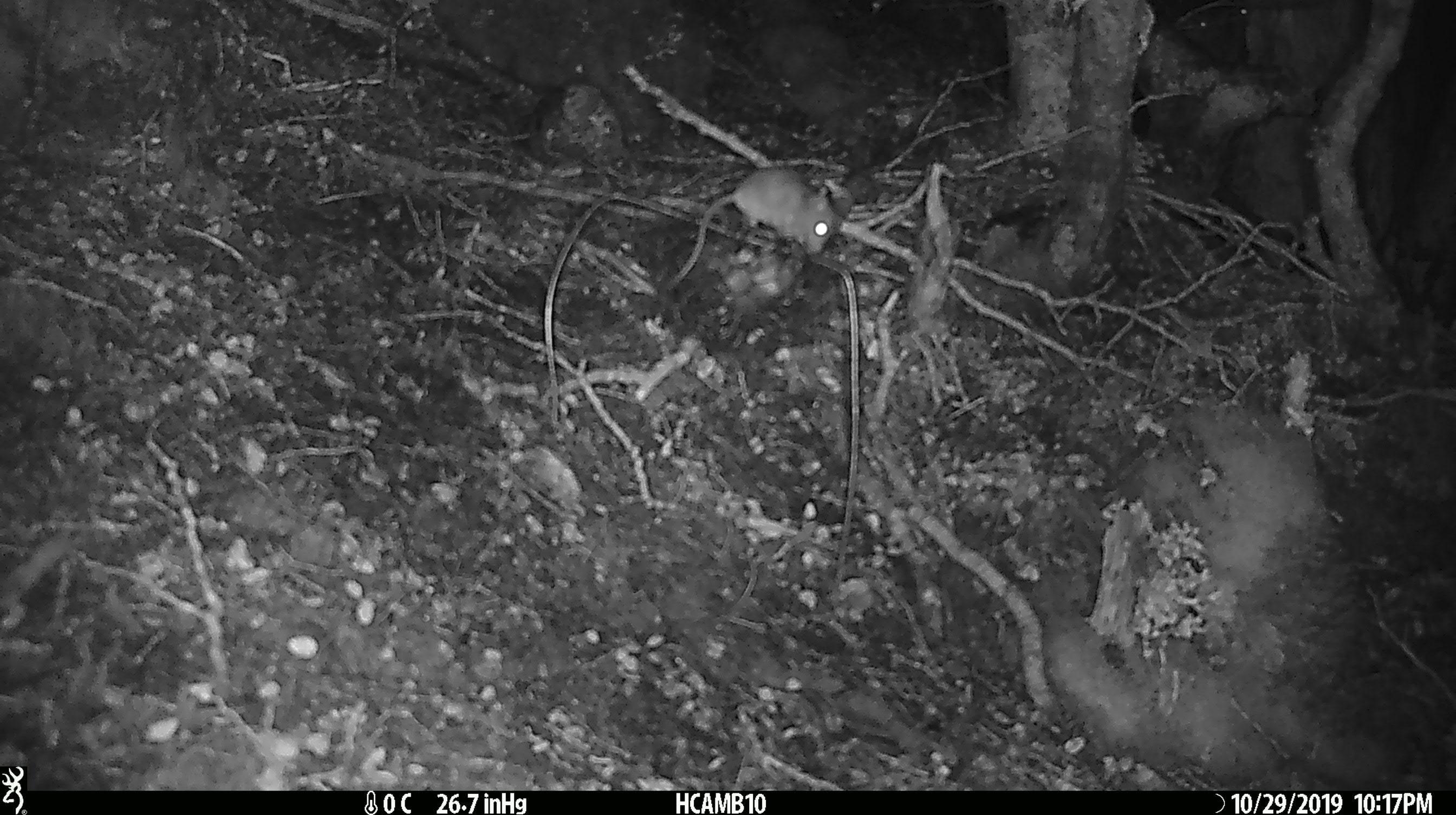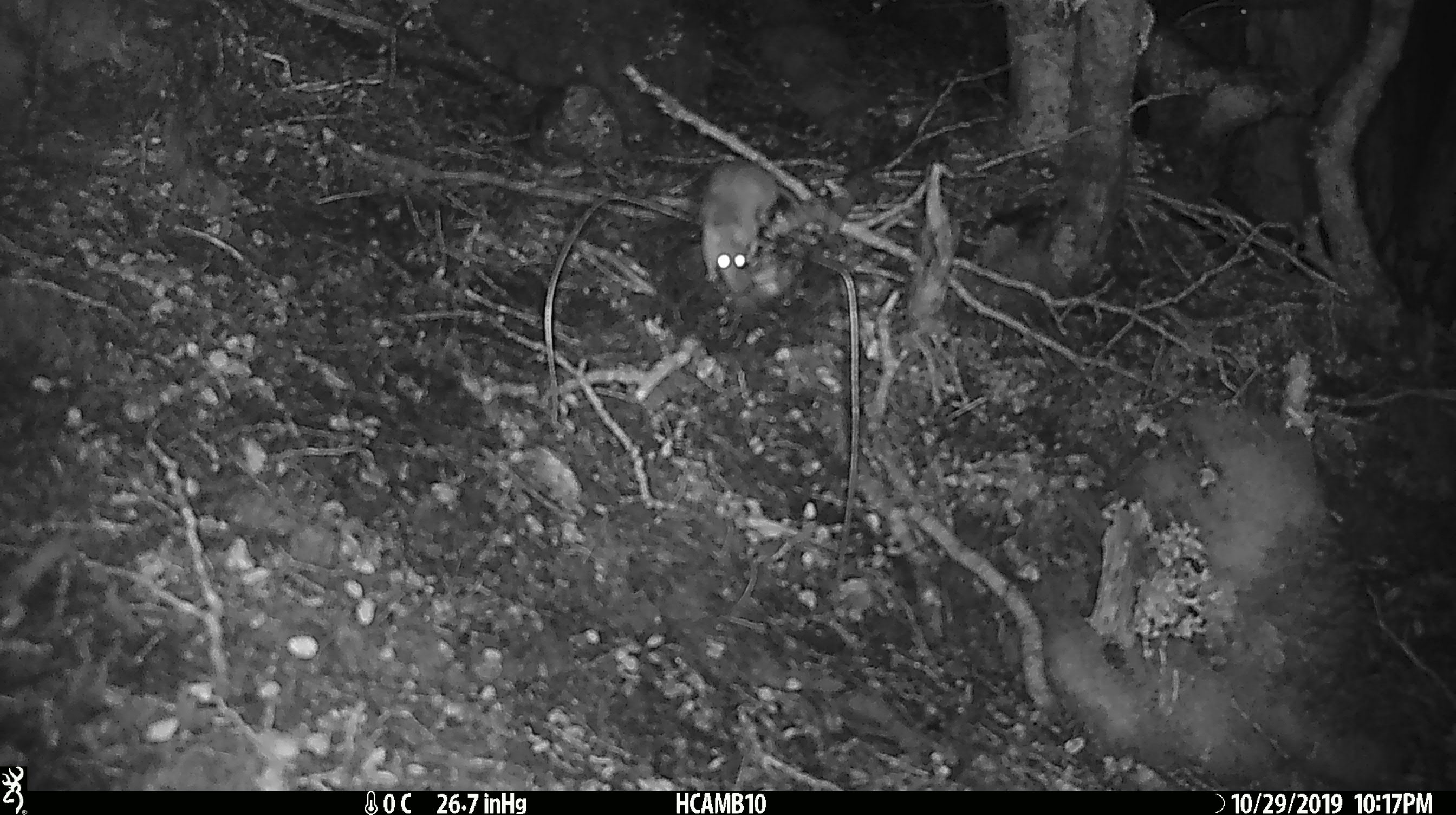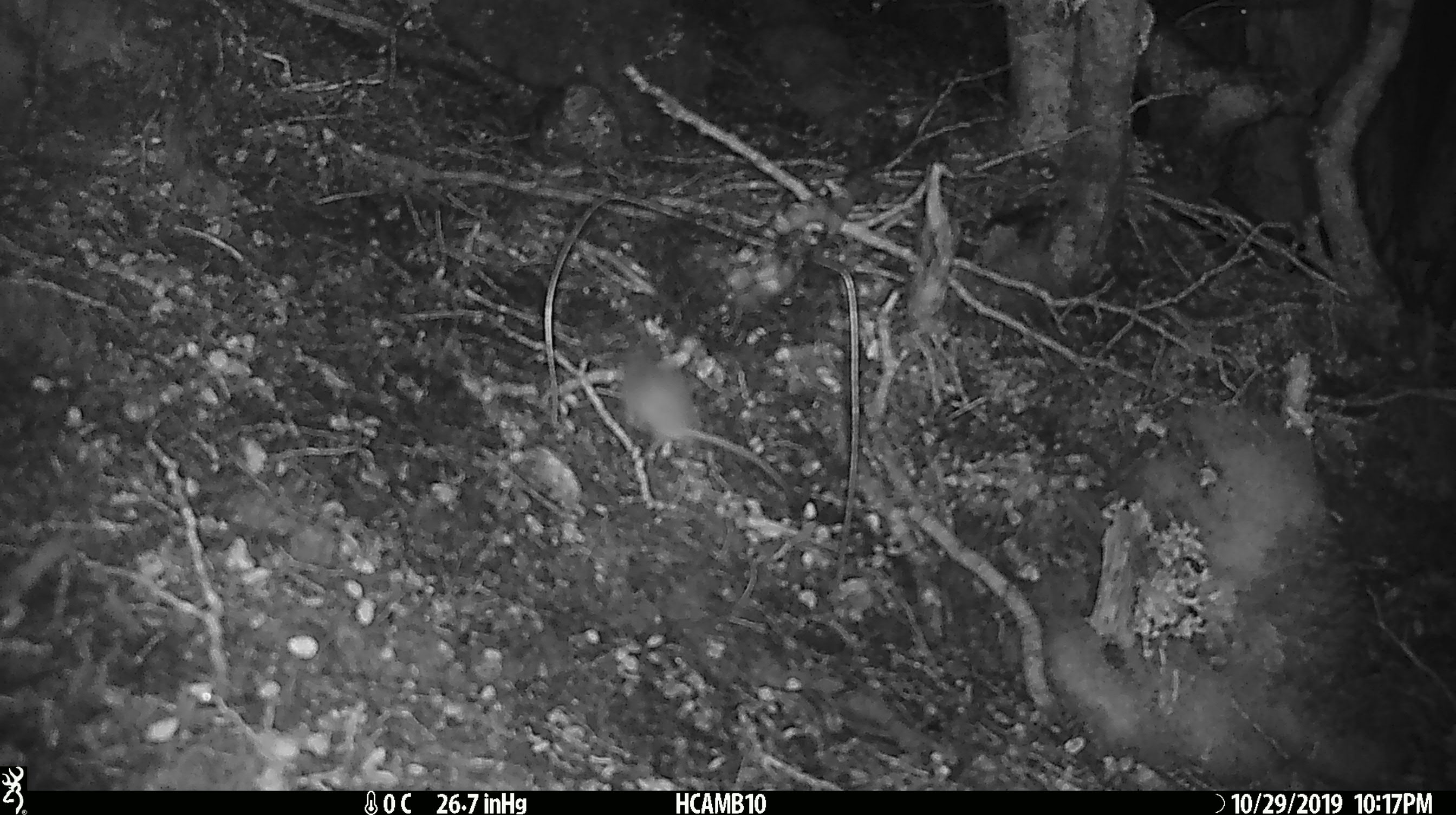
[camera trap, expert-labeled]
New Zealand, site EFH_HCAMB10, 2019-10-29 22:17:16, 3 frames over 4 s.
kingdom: Animalia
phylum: Chordata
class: Mammalia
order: Rodentia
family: Muridae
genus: Mus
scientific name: Mus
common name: mouse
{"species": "mouse (Mus)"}